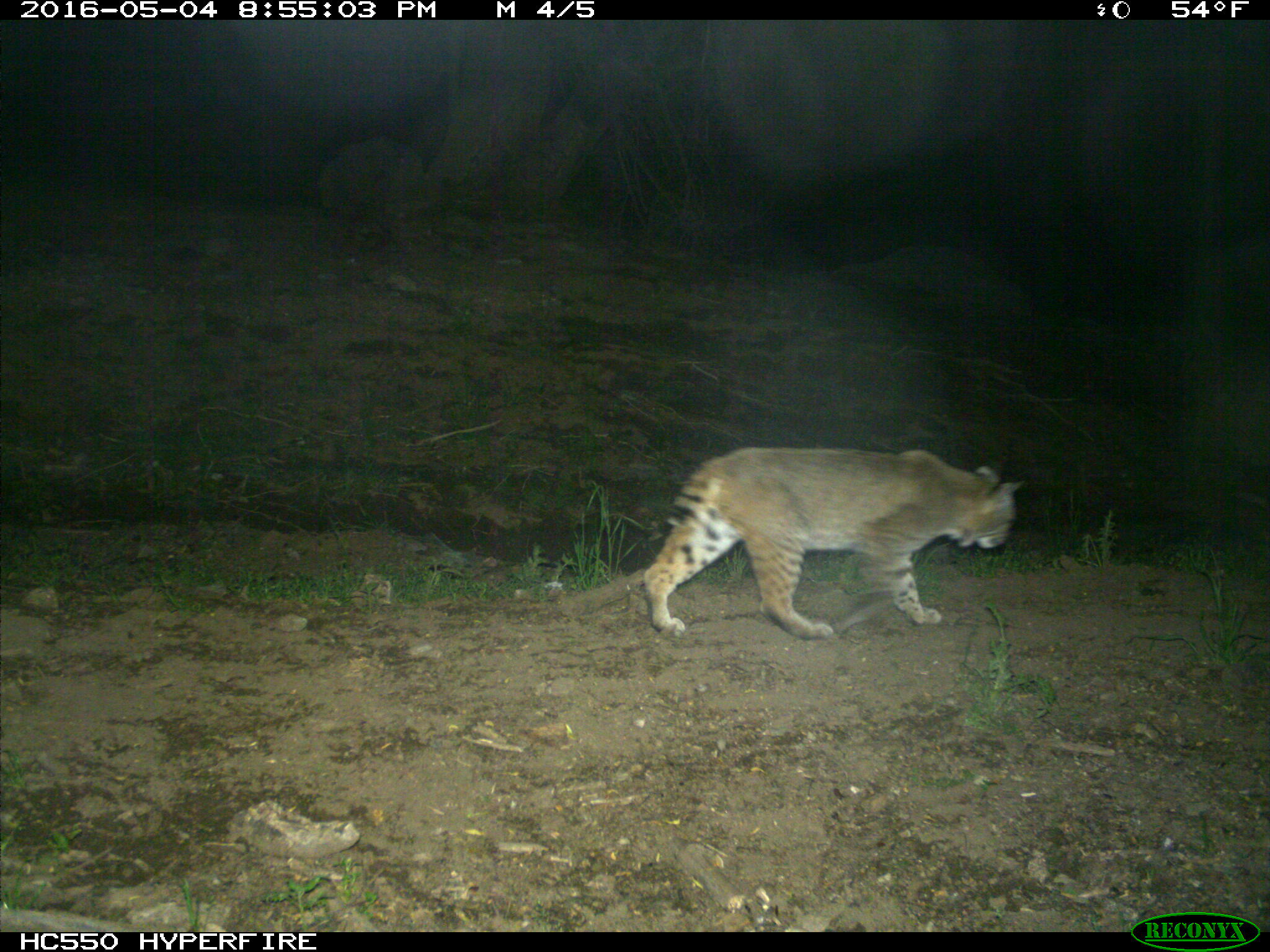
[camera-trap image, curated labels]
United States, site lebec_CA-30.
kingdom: Animalia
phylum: Chordata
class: Mammalia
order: Carnivora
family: Felidae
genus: Lynx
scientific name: Lynx rufus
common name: bobcat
Lynx rufus (bobcat).